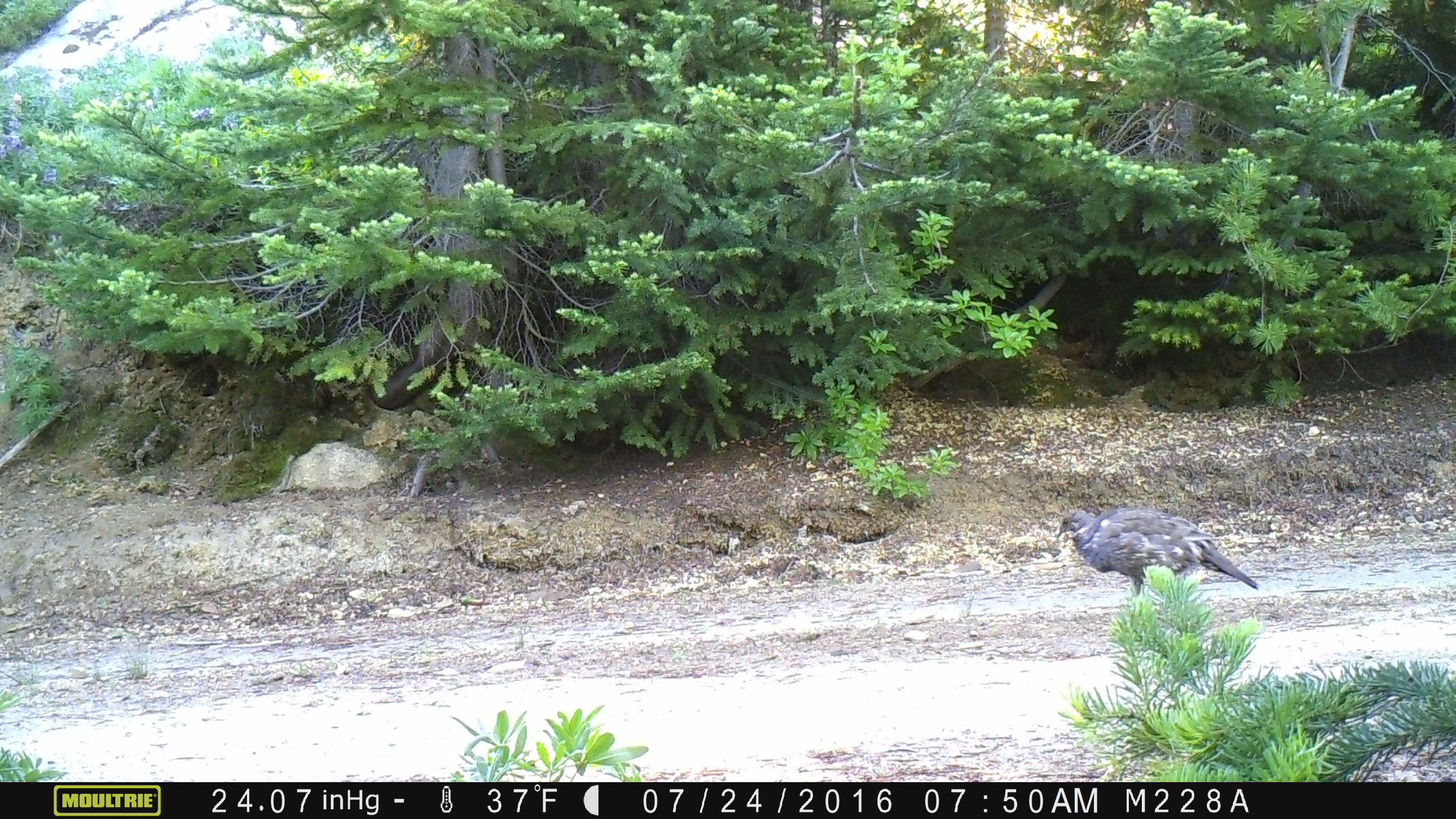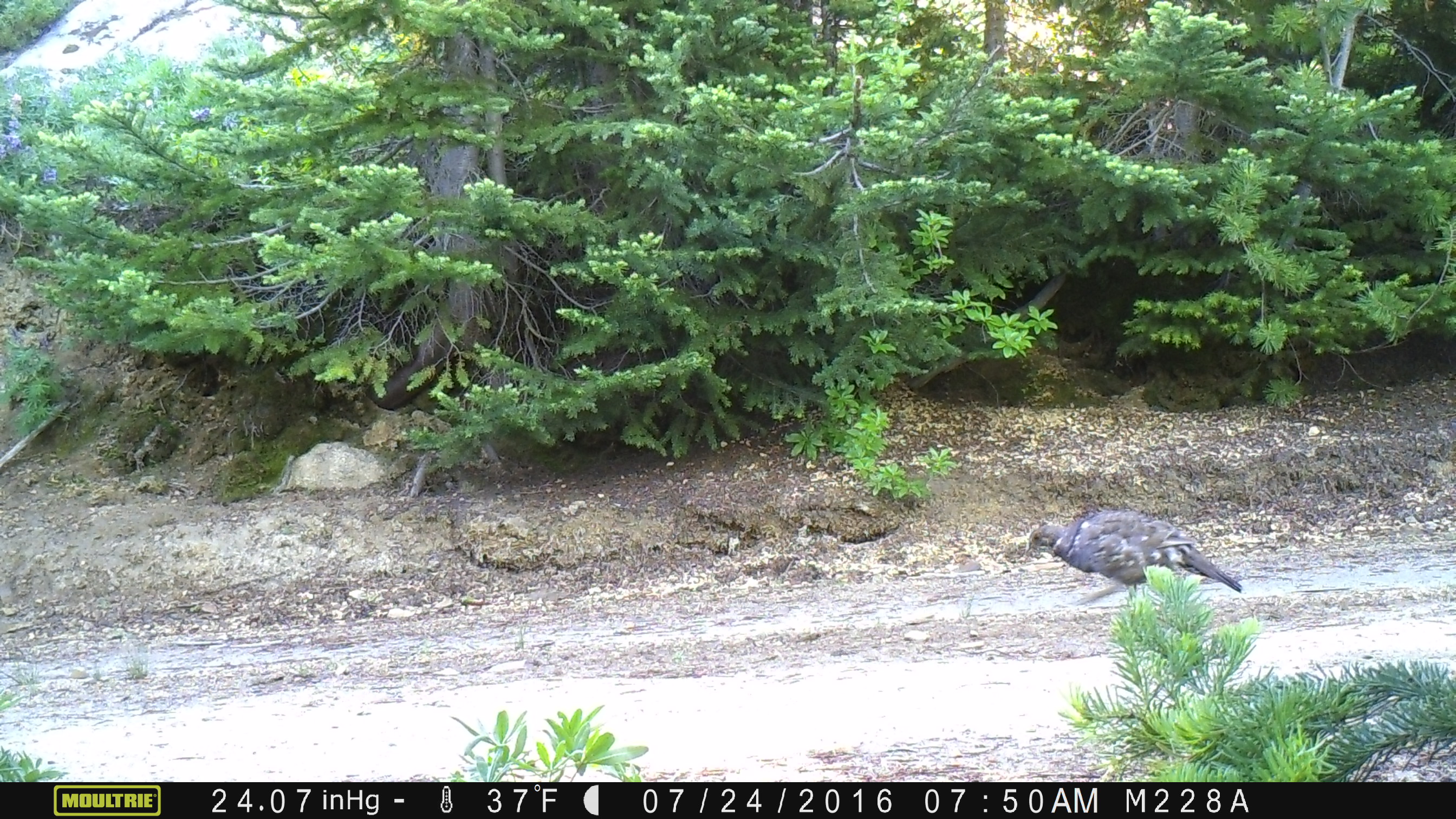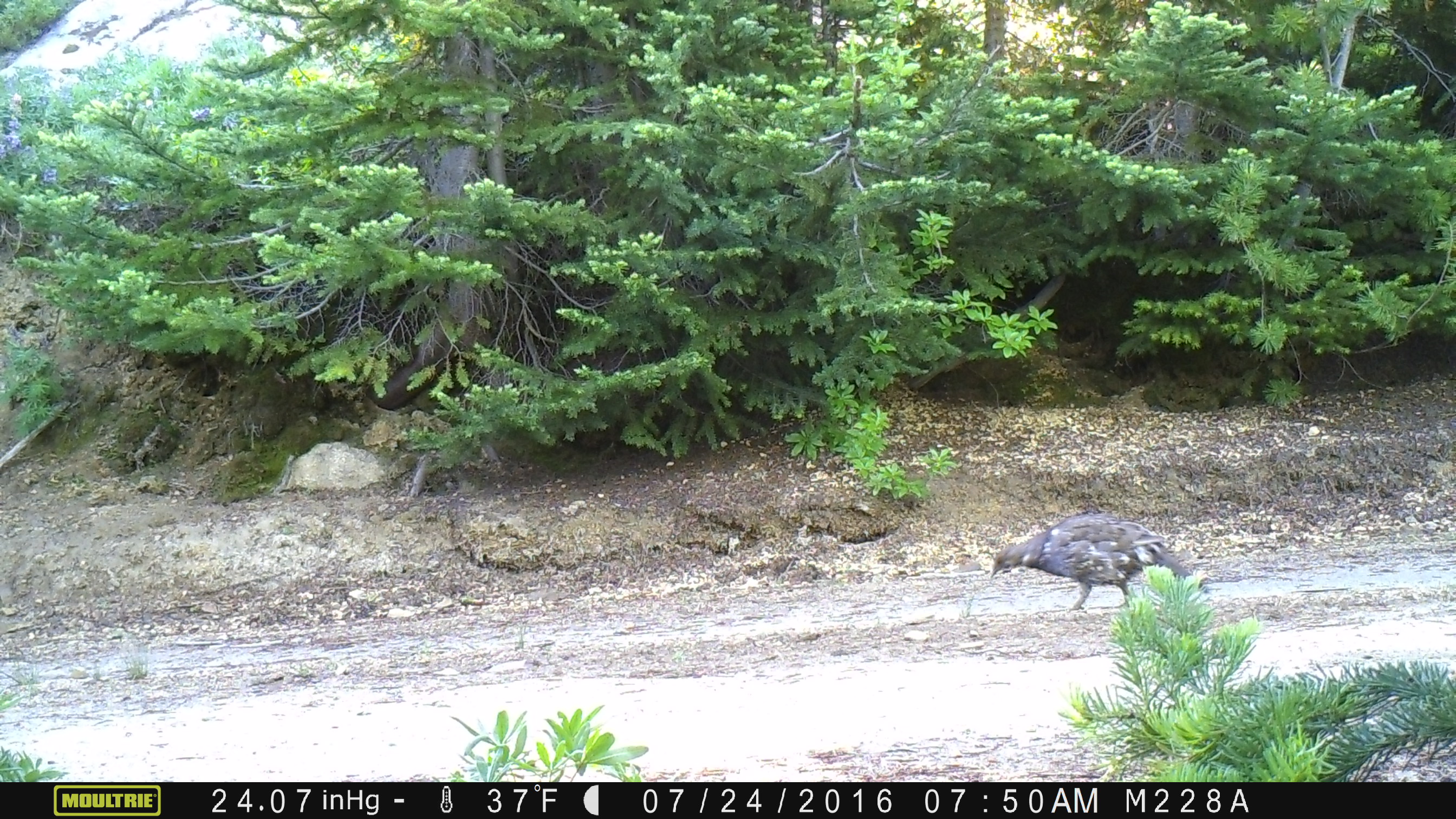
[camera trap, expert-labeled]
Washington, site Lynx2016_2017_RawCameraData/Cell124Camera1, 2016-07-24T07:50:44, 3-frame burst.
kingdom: Animalia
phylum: Chordata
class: Aves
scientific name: Aves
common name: birds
Aves (birds). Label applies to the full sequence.